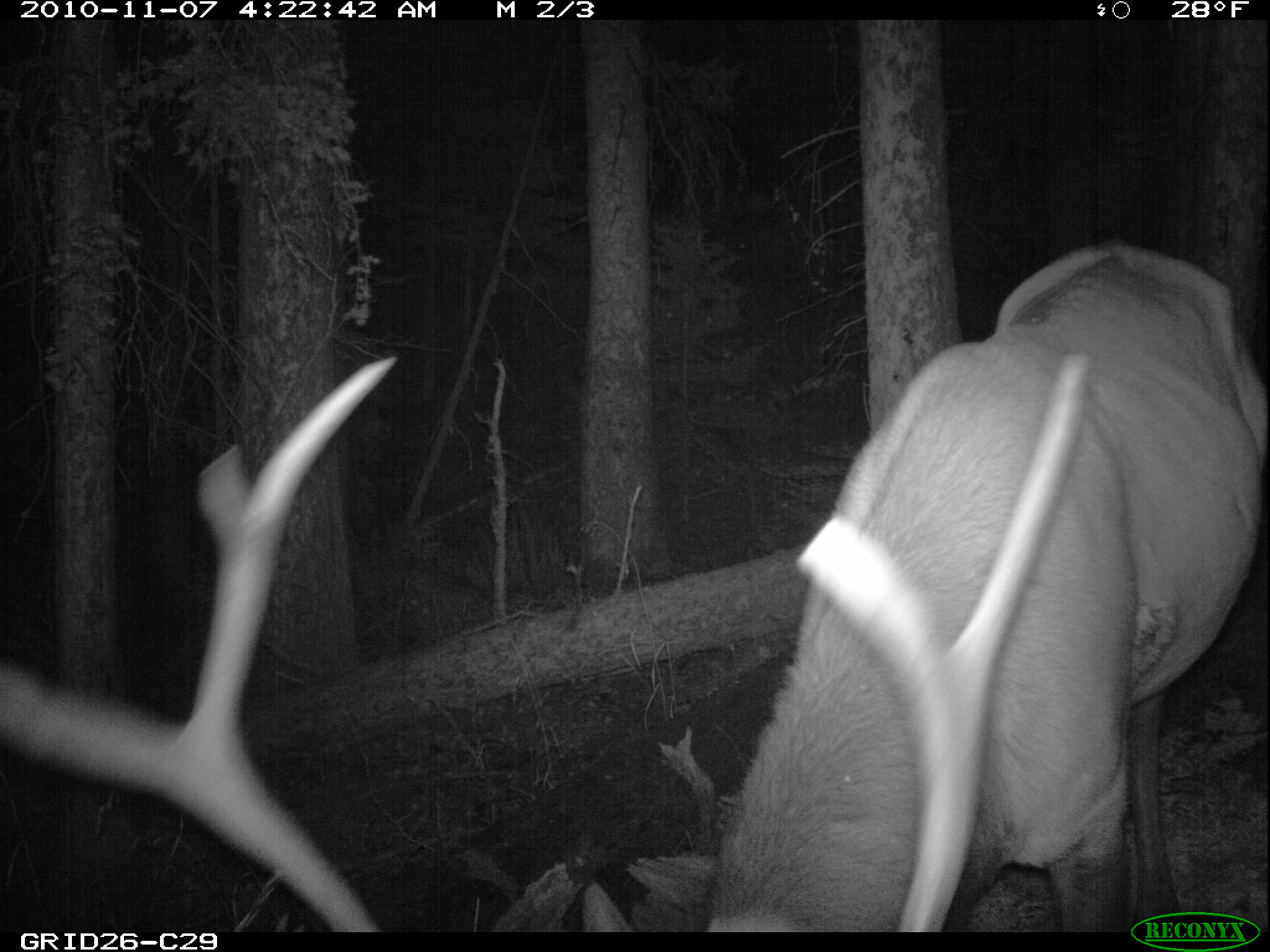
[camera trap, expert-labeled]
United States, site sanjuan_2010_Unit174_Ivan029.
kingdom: Animalia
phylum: Chordata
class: Mammalia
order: Artiodactyla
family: Cervidae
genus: Cervus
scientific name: Cervus elaphus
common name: red deer